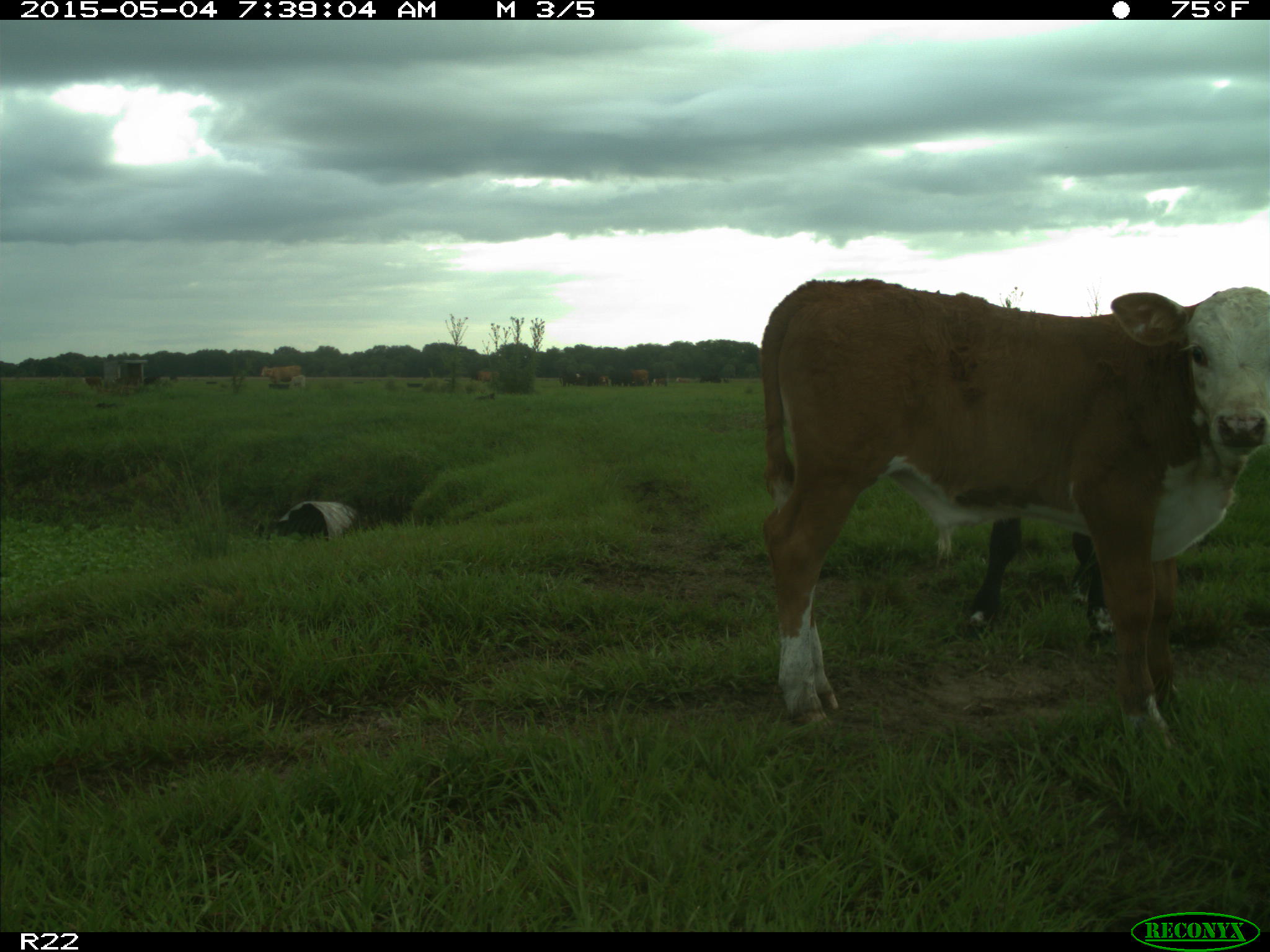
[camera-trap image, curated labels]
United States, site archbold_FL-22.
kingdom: Animalia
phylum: Chordata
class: Mammalia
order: Artiodactyla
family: Bovidae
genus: Bos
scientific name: Bos taurus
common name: domestic cow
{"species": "Bos taurus (domestic cow)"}